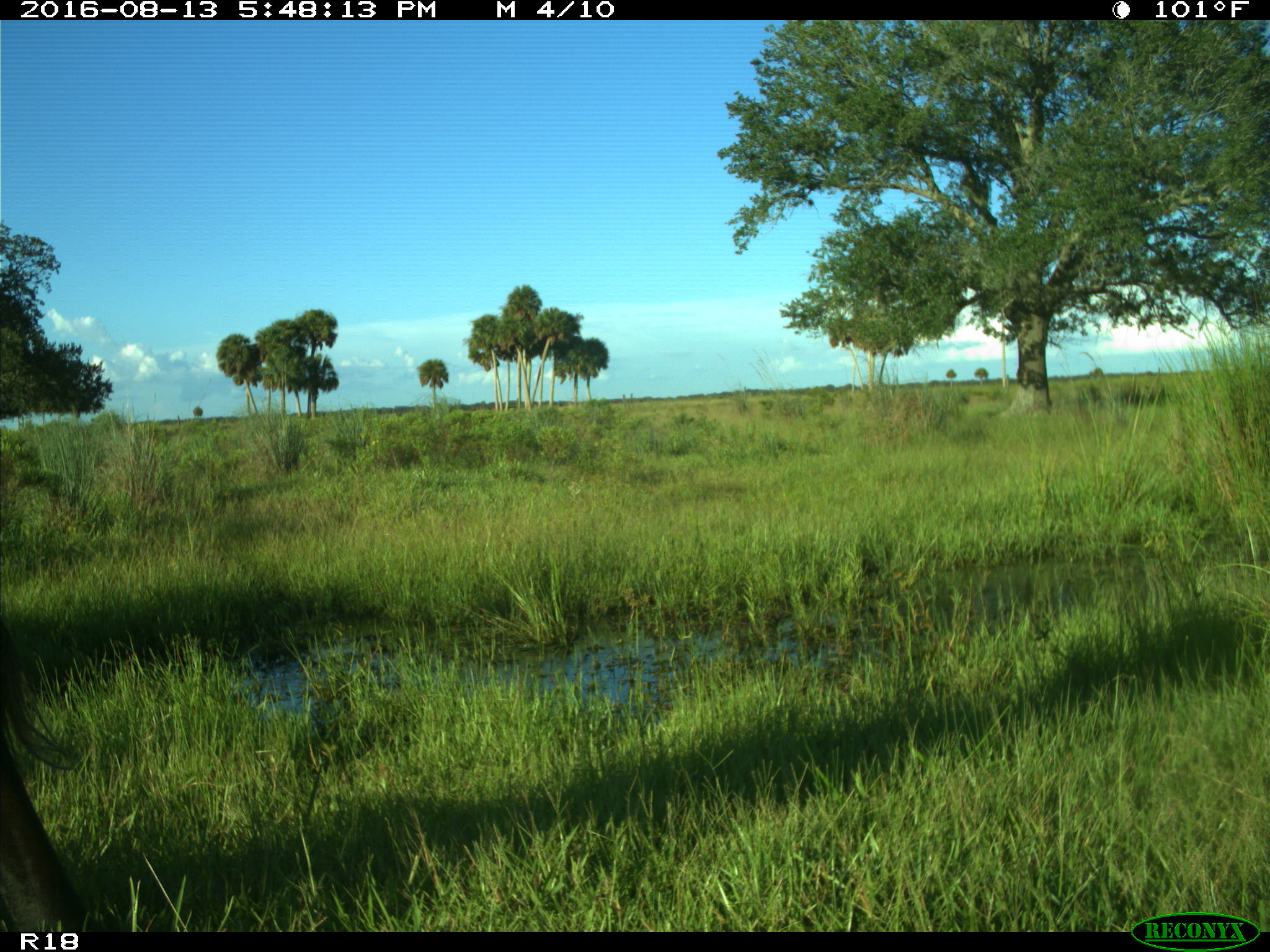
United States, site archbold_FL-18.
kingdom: Animalia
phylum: Chordata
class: Mammalia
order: Artiodactyla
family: Bovidae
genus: Bos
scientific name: Bos taurus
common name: domestic cow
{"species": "Bos taurus (domestic cow)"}